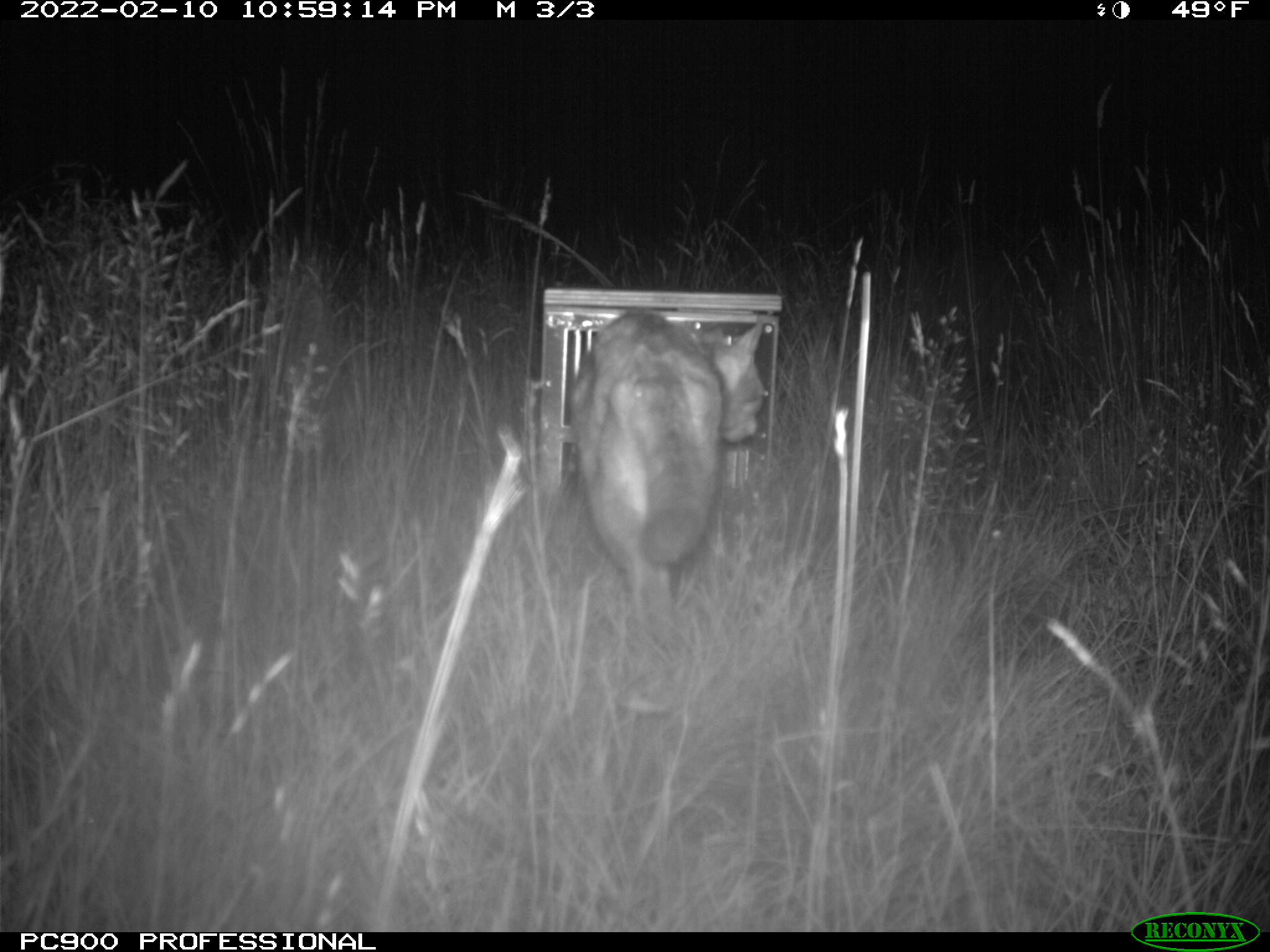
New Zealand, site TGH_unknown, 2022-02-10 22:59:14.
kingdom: Animalia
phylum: Chordata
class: Mammalia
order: Carnivora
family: Felidae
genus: Felis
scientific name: Felis catus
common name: domestic cat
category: cat